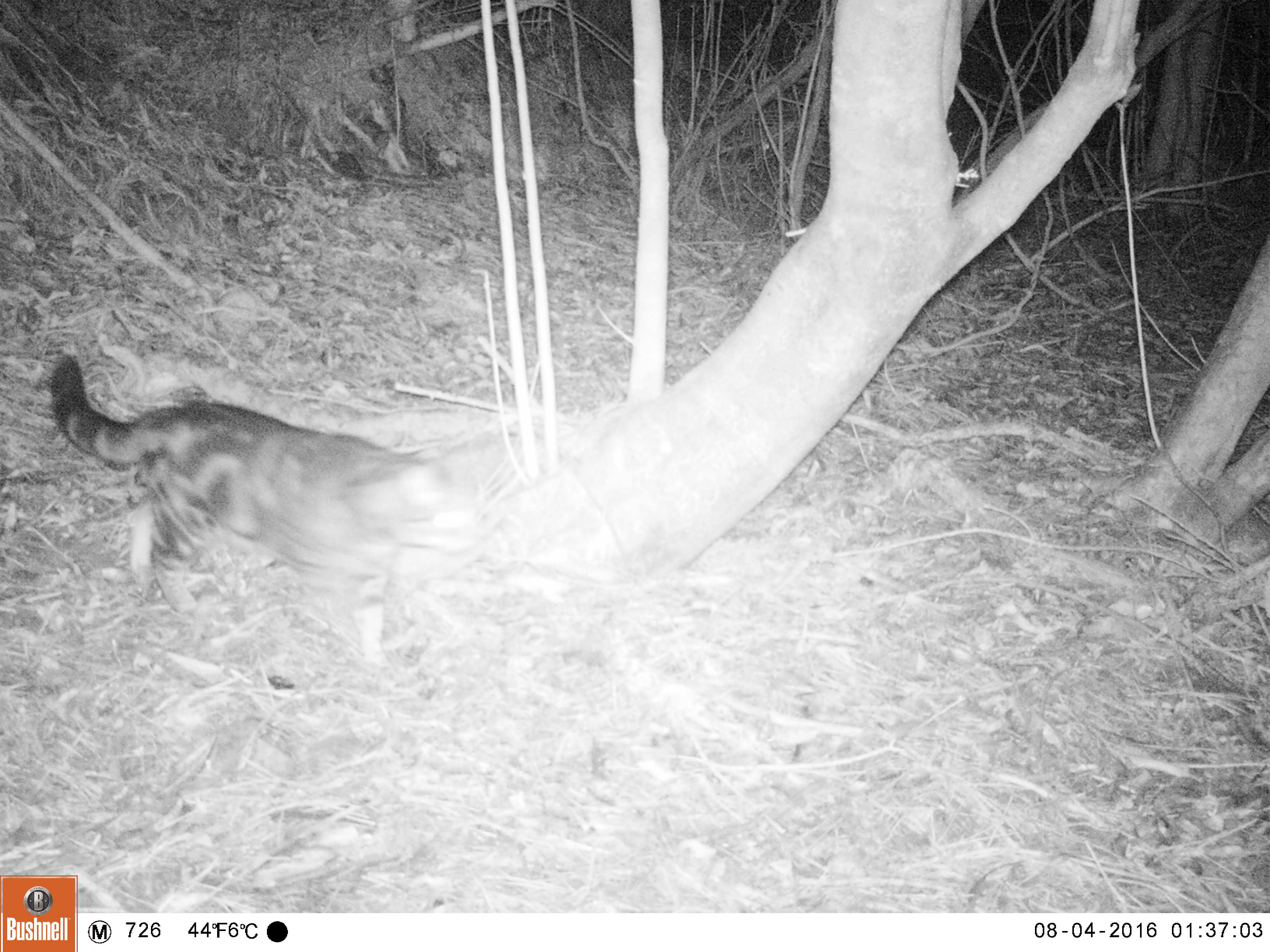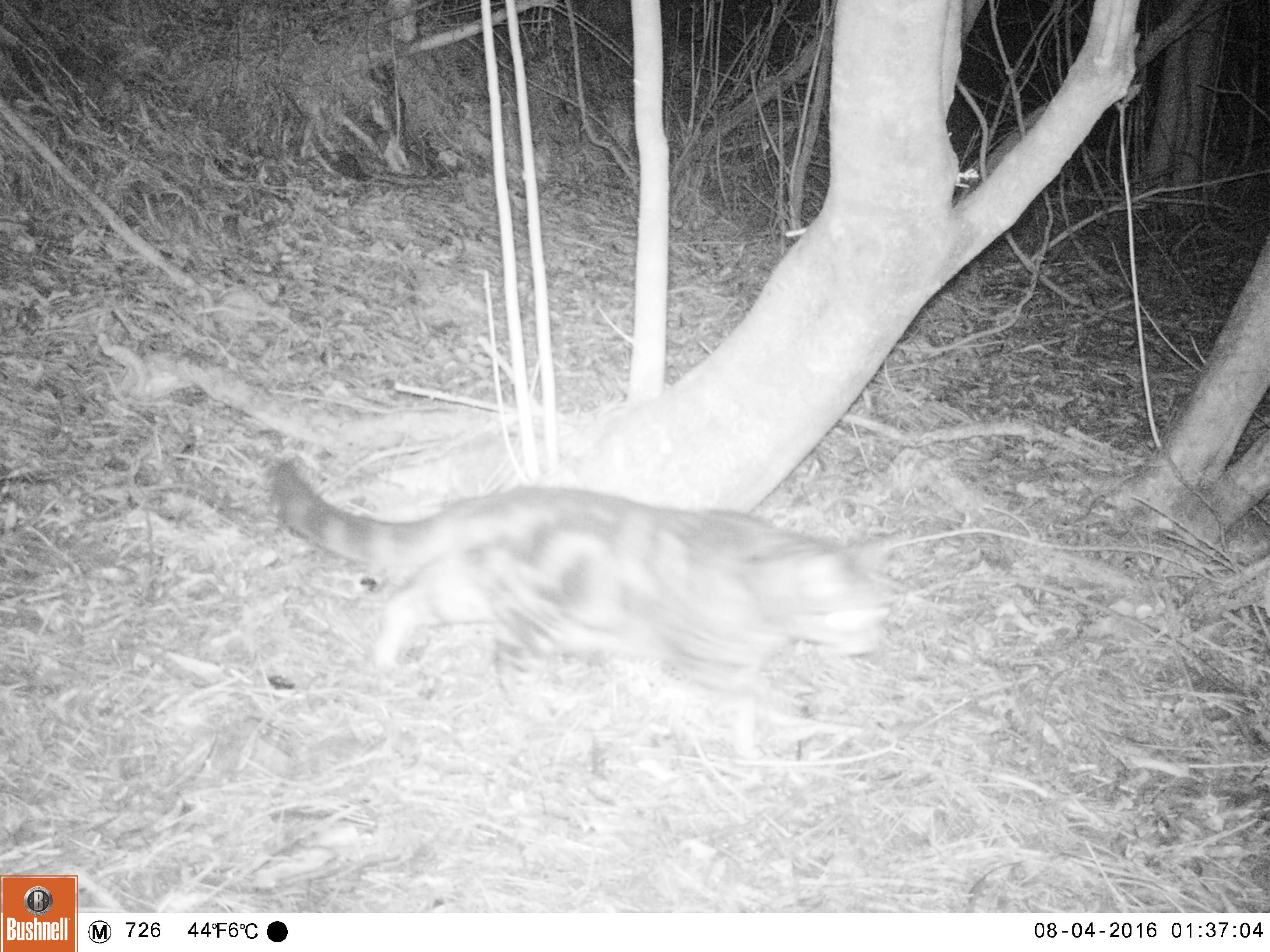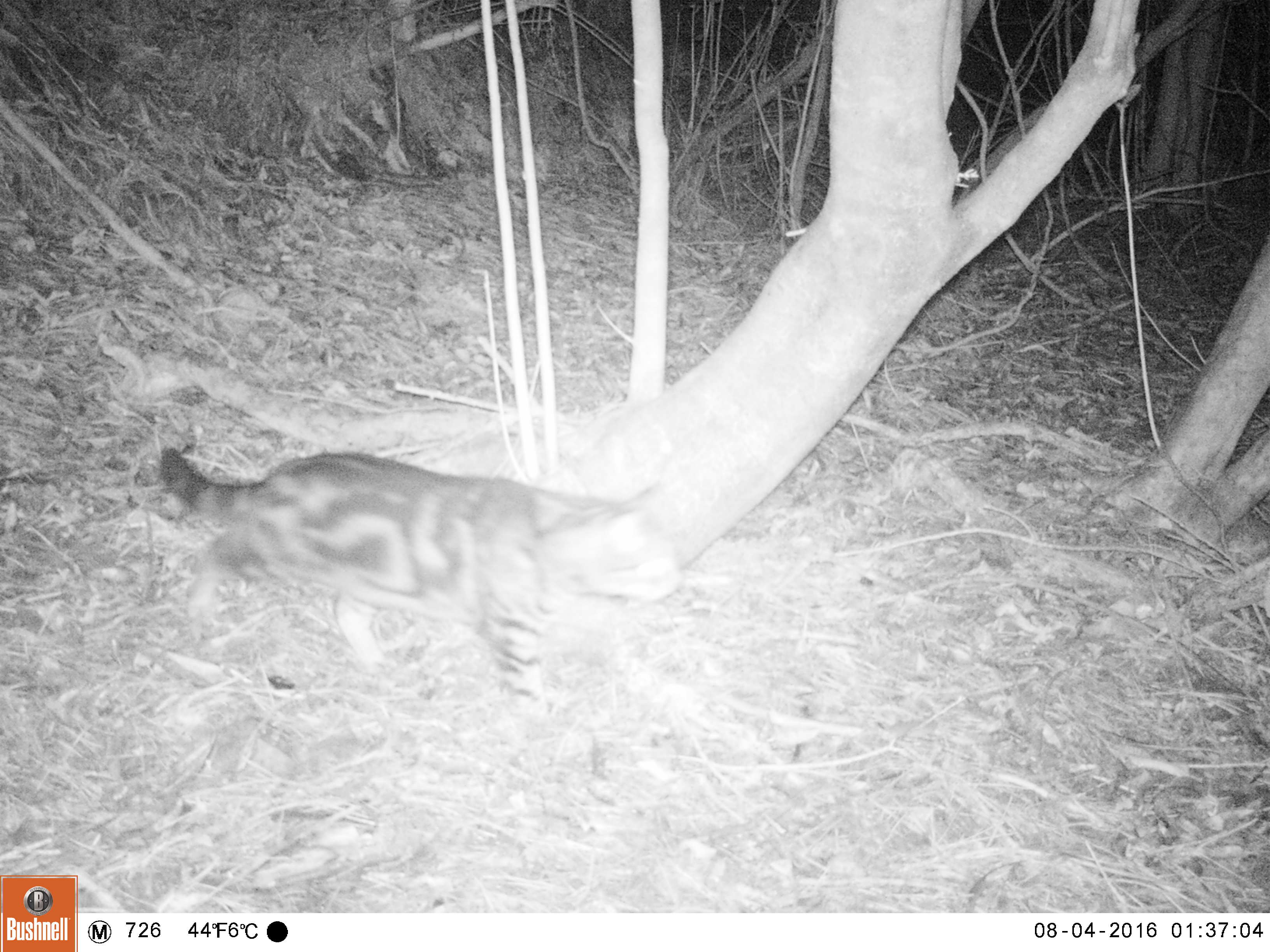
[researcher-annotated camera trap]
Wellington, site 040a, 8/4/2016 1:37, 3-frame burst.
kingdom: Animalia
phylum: Chordata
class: Mammalia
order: Carnivora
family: Felidae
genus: Felis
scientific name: Felis catus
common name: cat